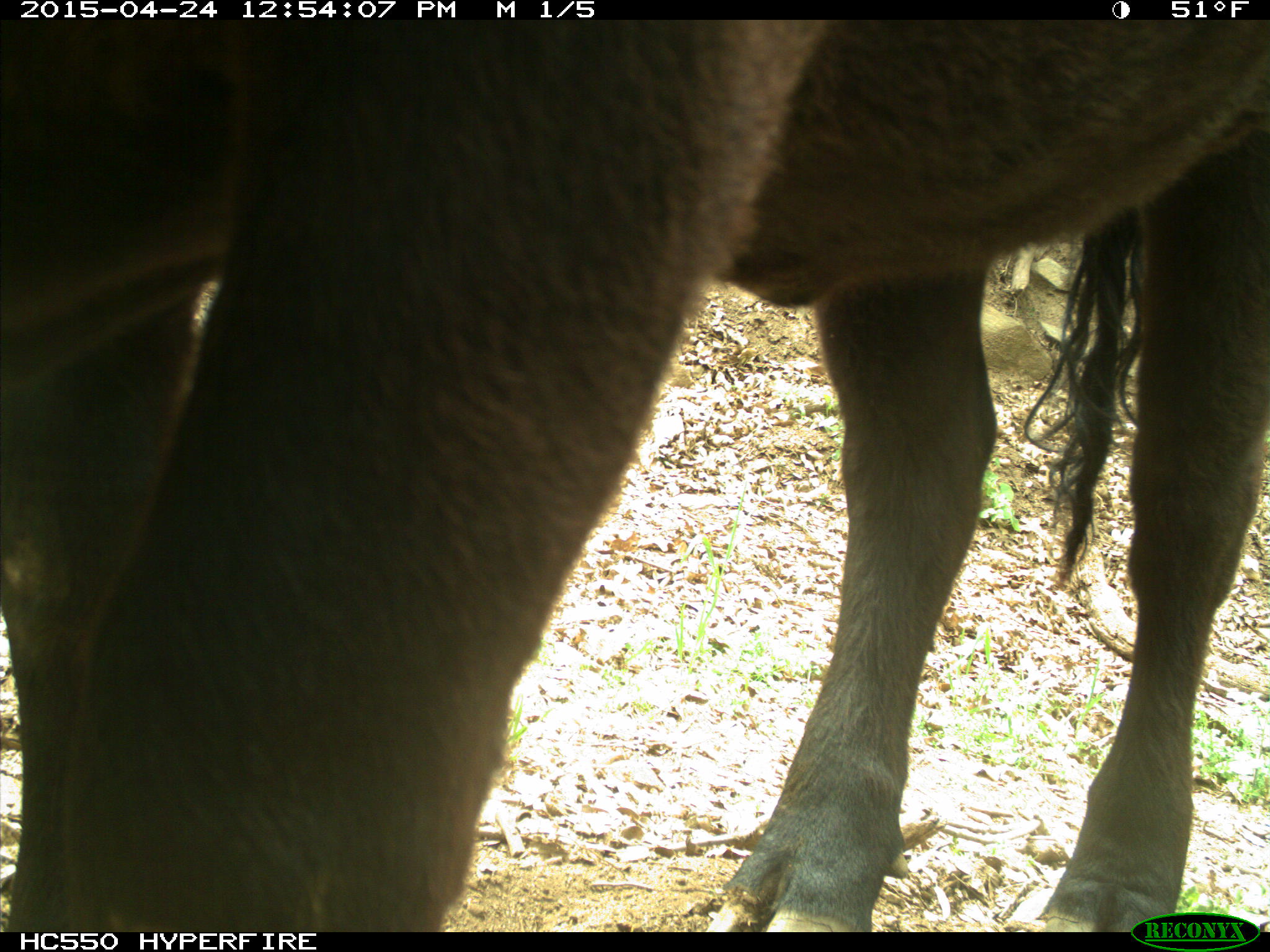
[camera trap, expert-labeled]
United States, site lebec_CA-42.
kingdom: Animalia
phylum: Chordata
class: Mammalia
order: Artiodactyla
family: Bovidae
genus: Bos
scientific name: Bos taurus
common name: domestic cow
Bos taurus (domestic cow).